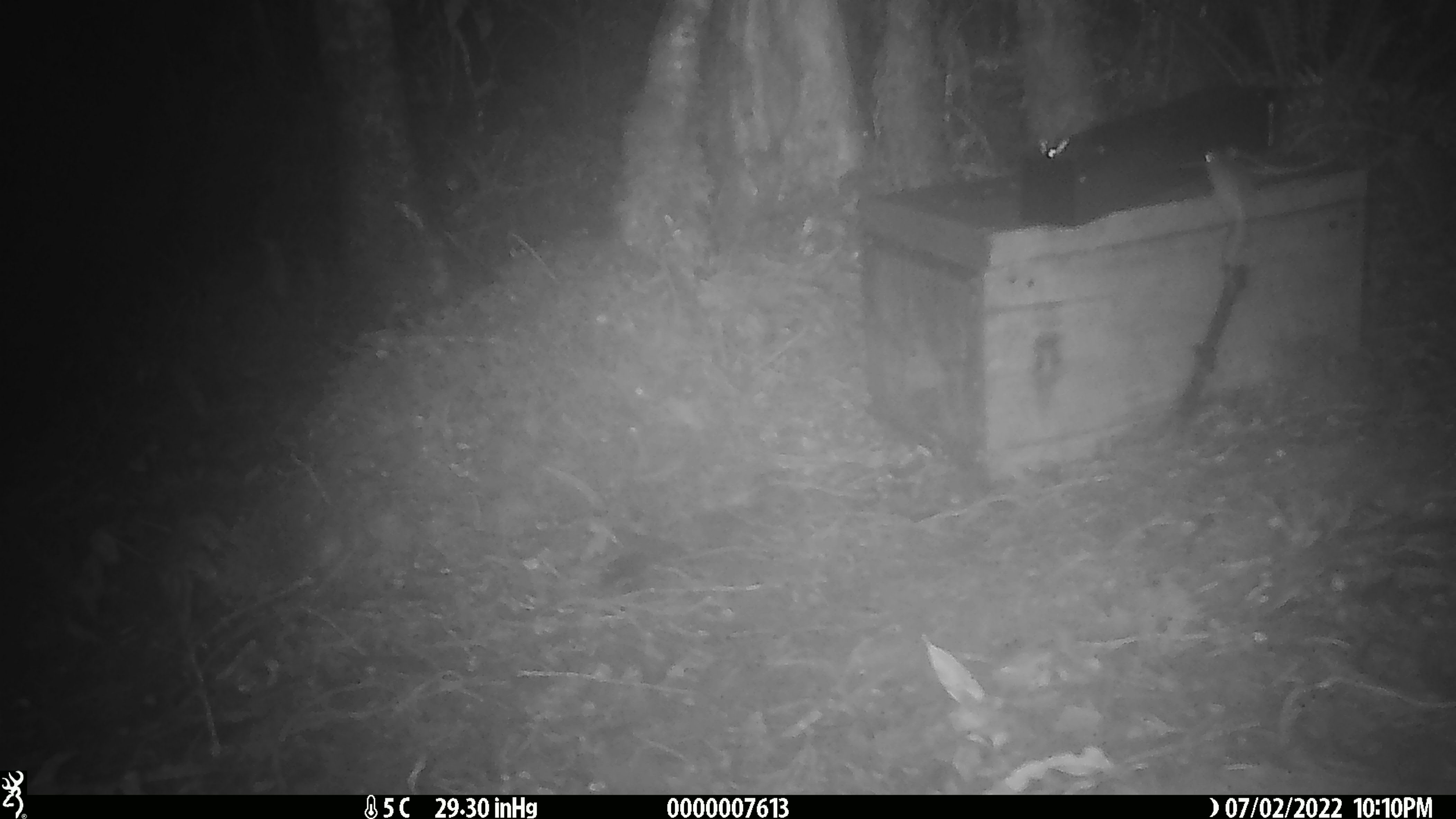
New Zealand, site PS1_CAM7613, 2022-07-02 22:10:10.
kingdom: Animalia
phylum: Chordata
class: Mammalia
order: Rodentia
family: Muridae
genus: Mus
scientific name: Mus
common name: mouse